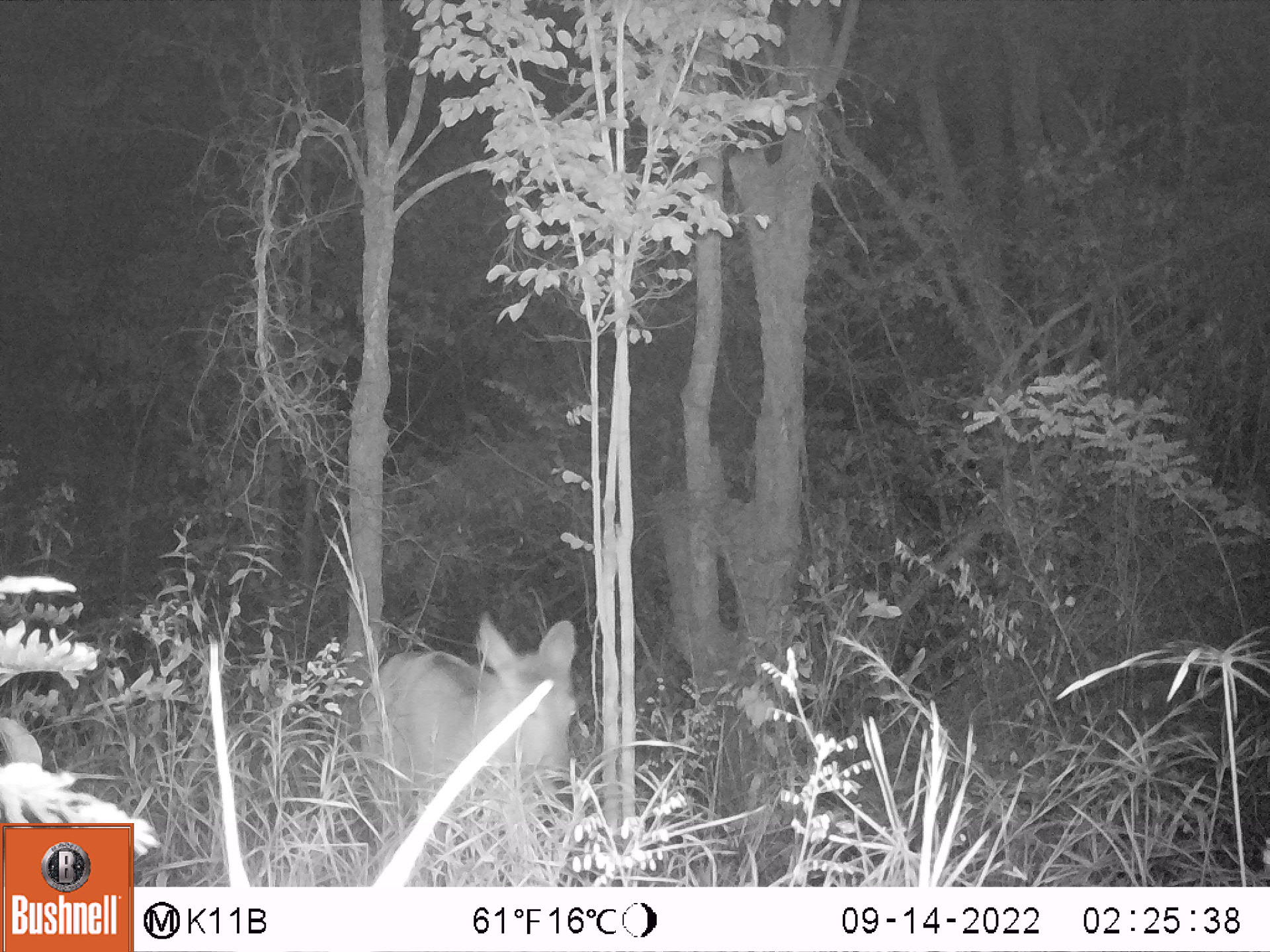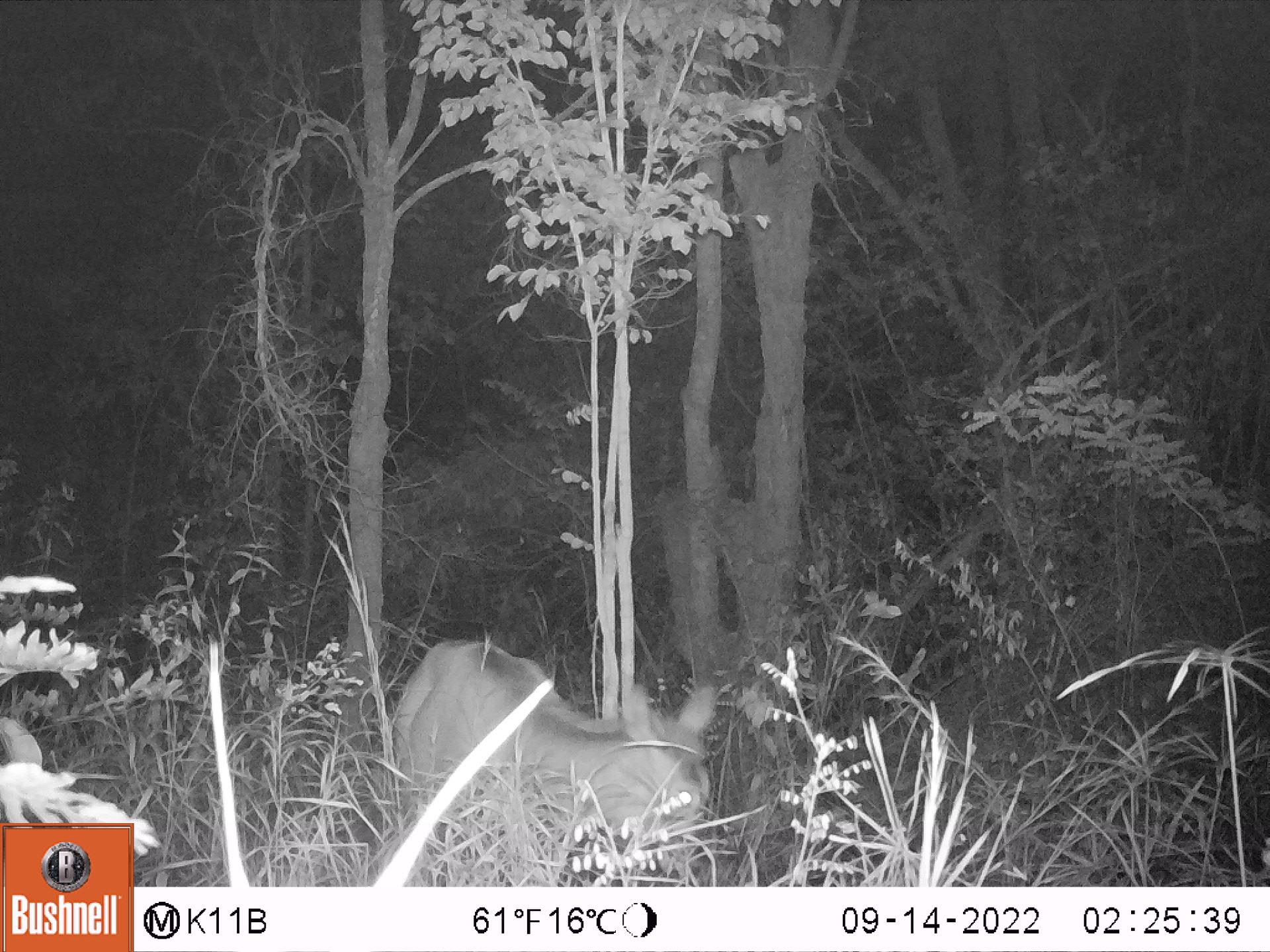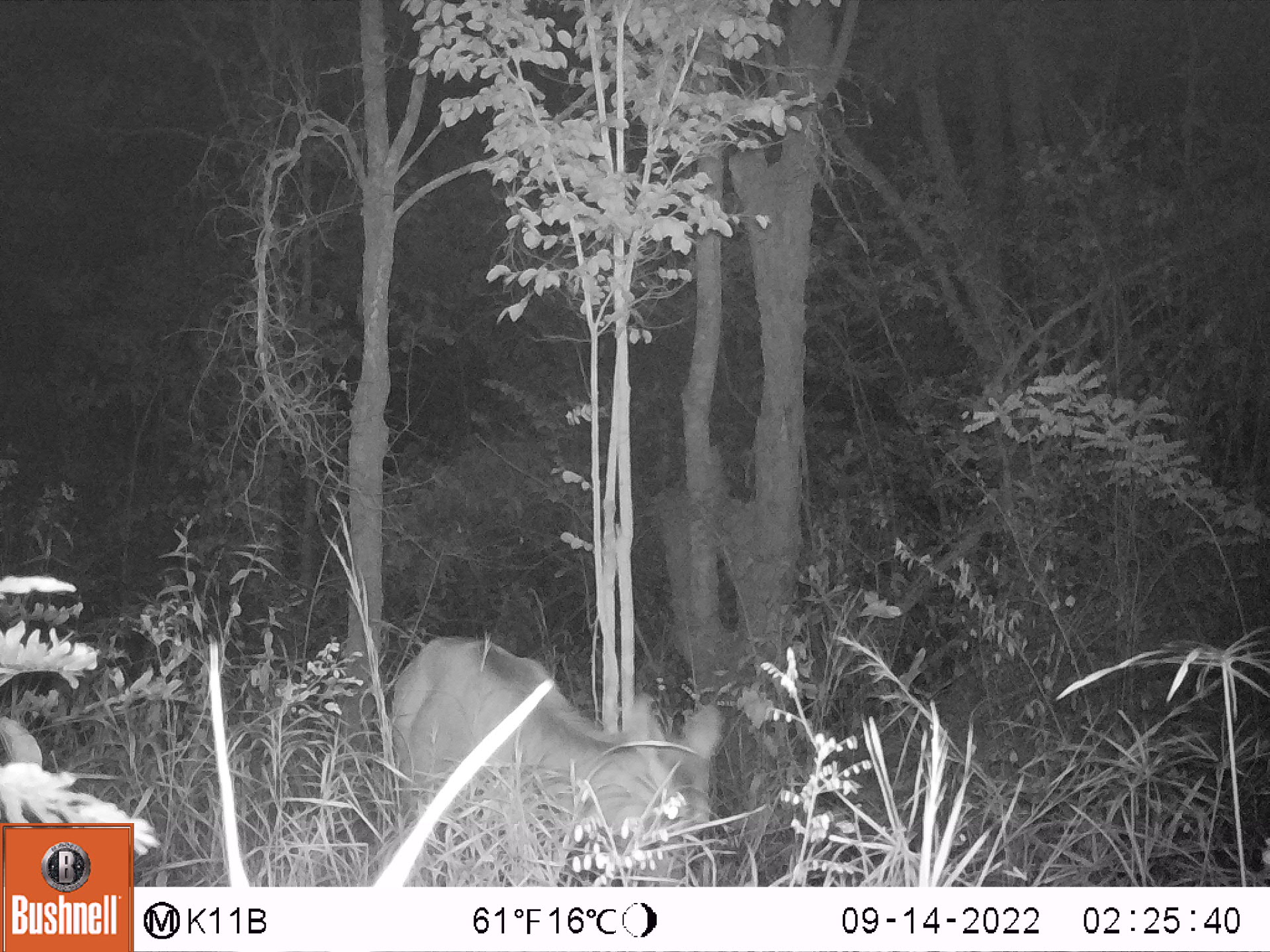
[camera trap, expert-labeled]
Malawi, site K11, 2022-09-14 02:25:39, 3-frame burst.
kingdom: Animalia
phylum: Chordata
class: Mammalia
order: Artiodactyla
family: Bovidae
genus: Kobus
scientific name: Kobus ellipsiprymnus ellipsiprymnus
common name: common waterbuck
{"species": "common waterbuck (Kobus ellipsiprymnus ellipsiprymnus)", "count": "1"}